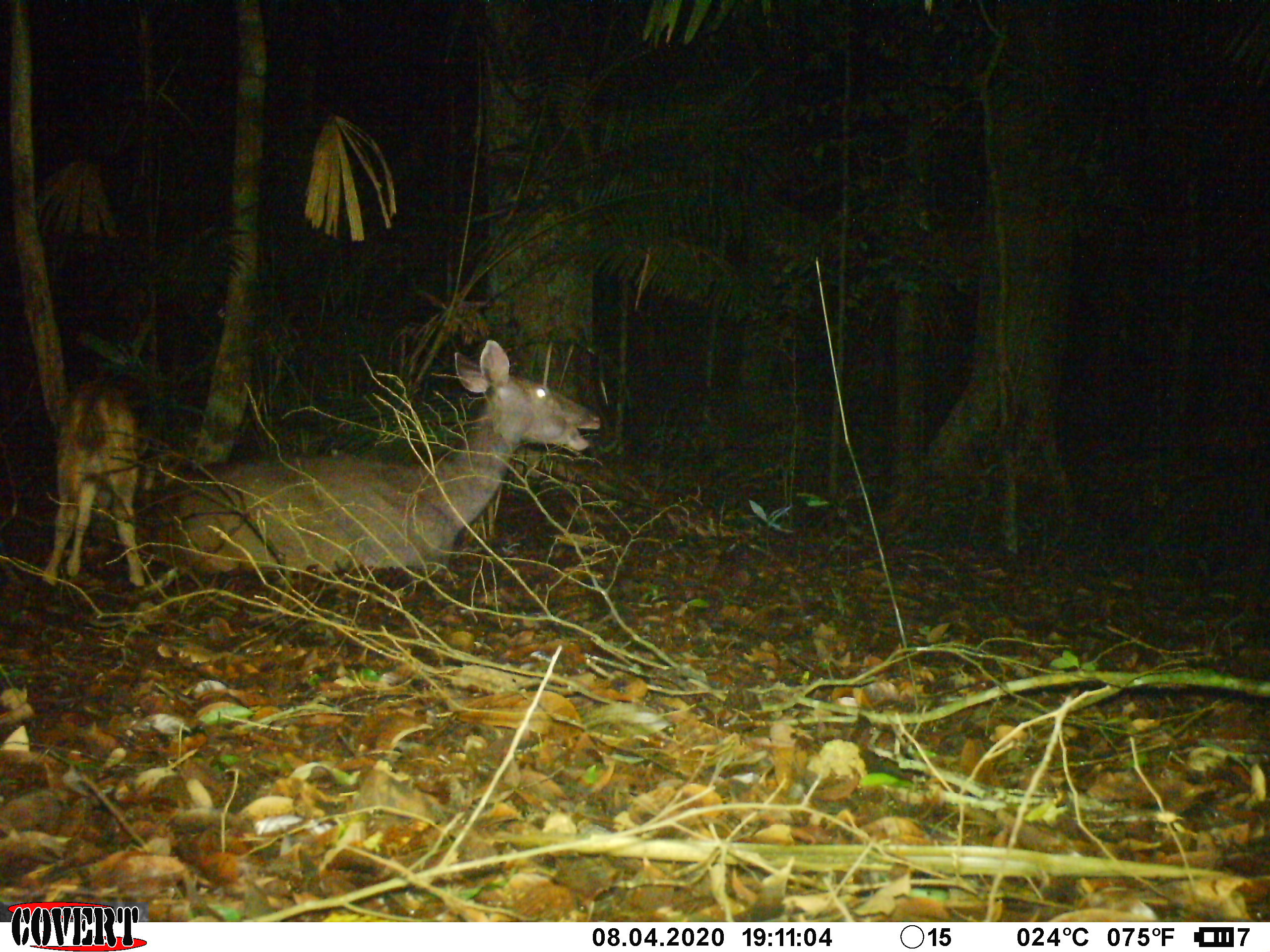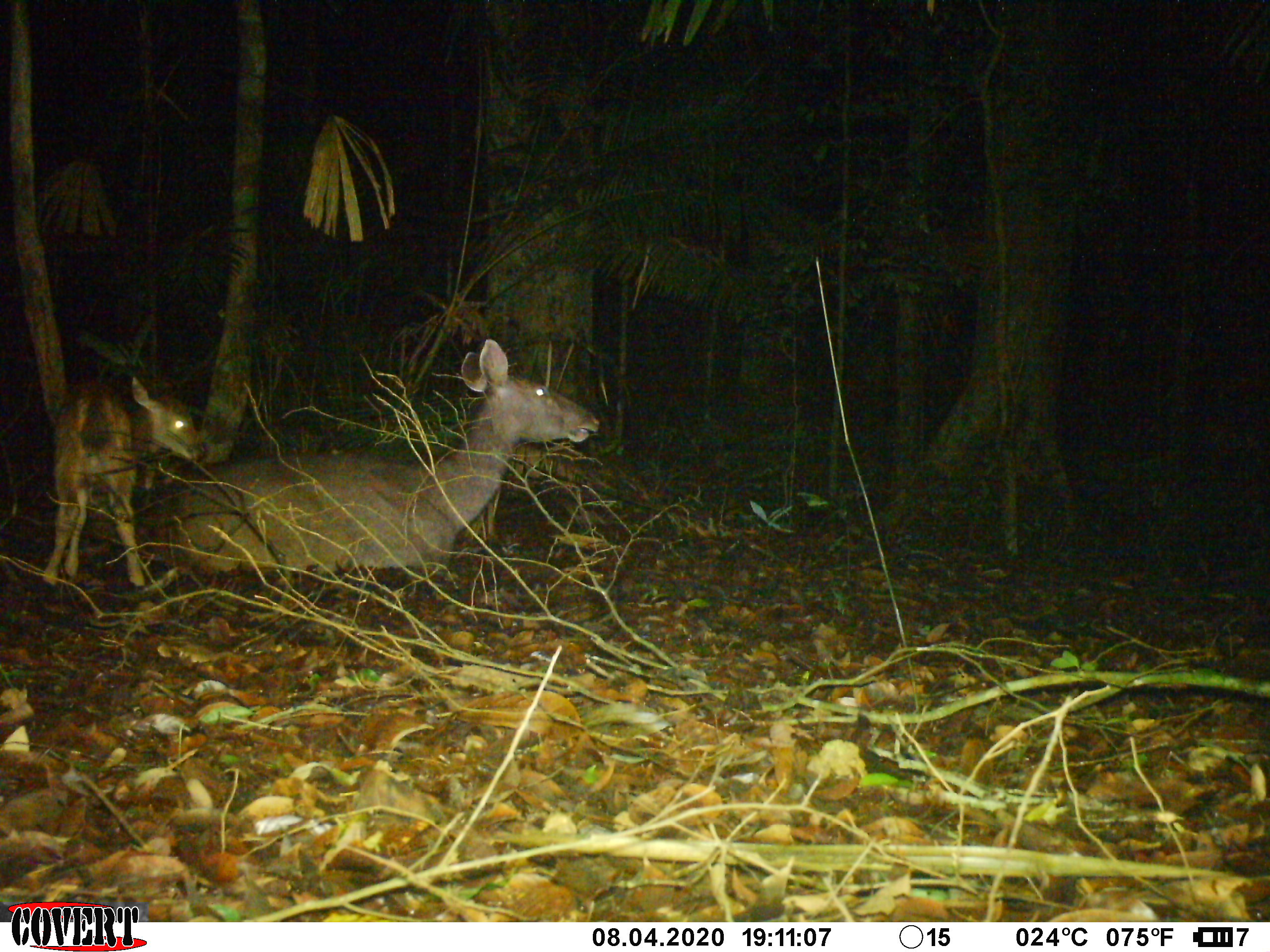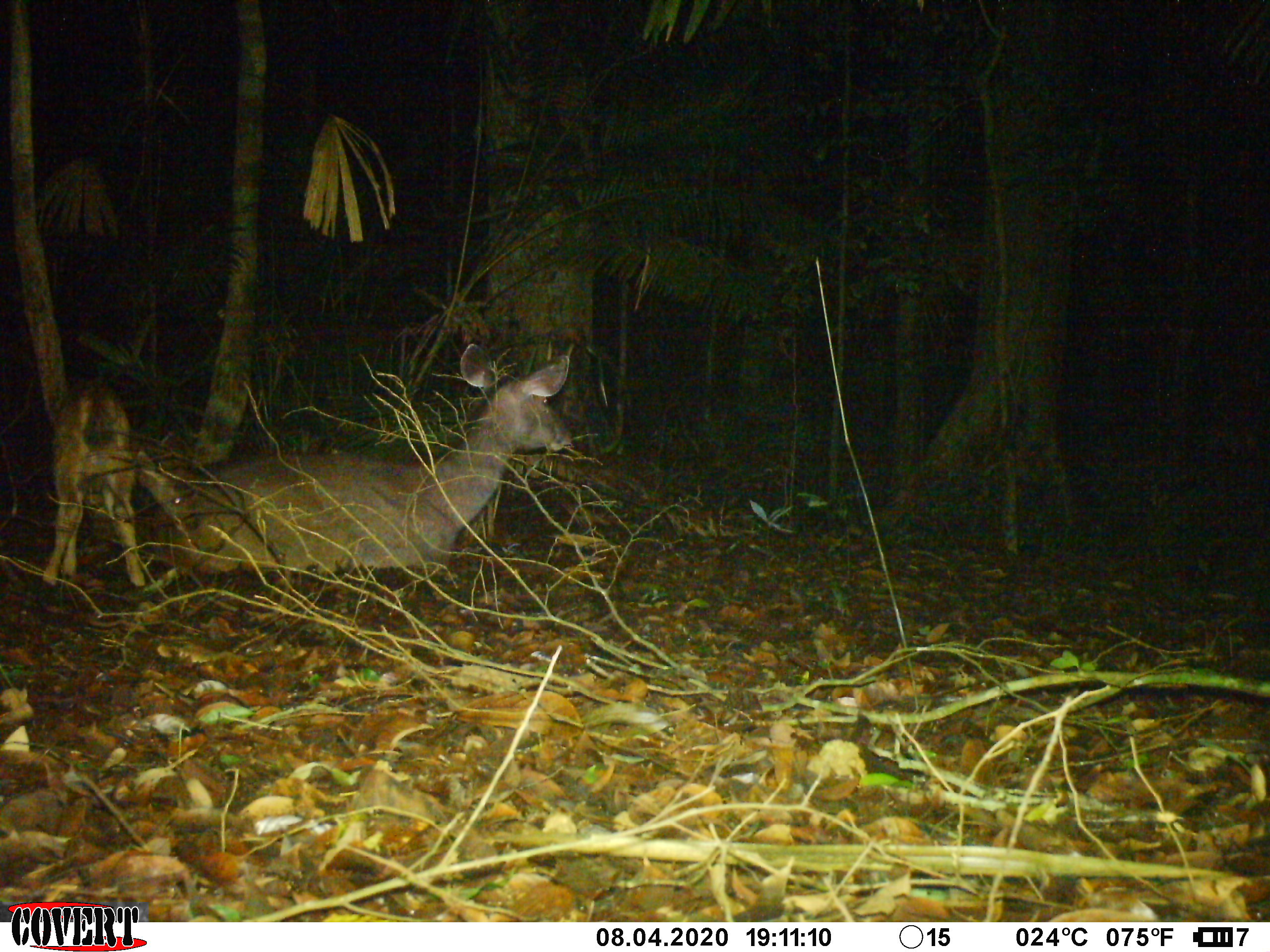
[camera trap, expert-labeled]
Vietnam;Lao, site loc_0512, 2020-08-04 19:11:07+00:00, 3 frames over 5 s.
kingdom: Animalia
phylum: Chordata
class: Mammalia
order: Artiodactyla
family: Cervidae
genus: Rusa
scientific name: Rusa unicolor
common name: sambar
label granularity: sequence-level